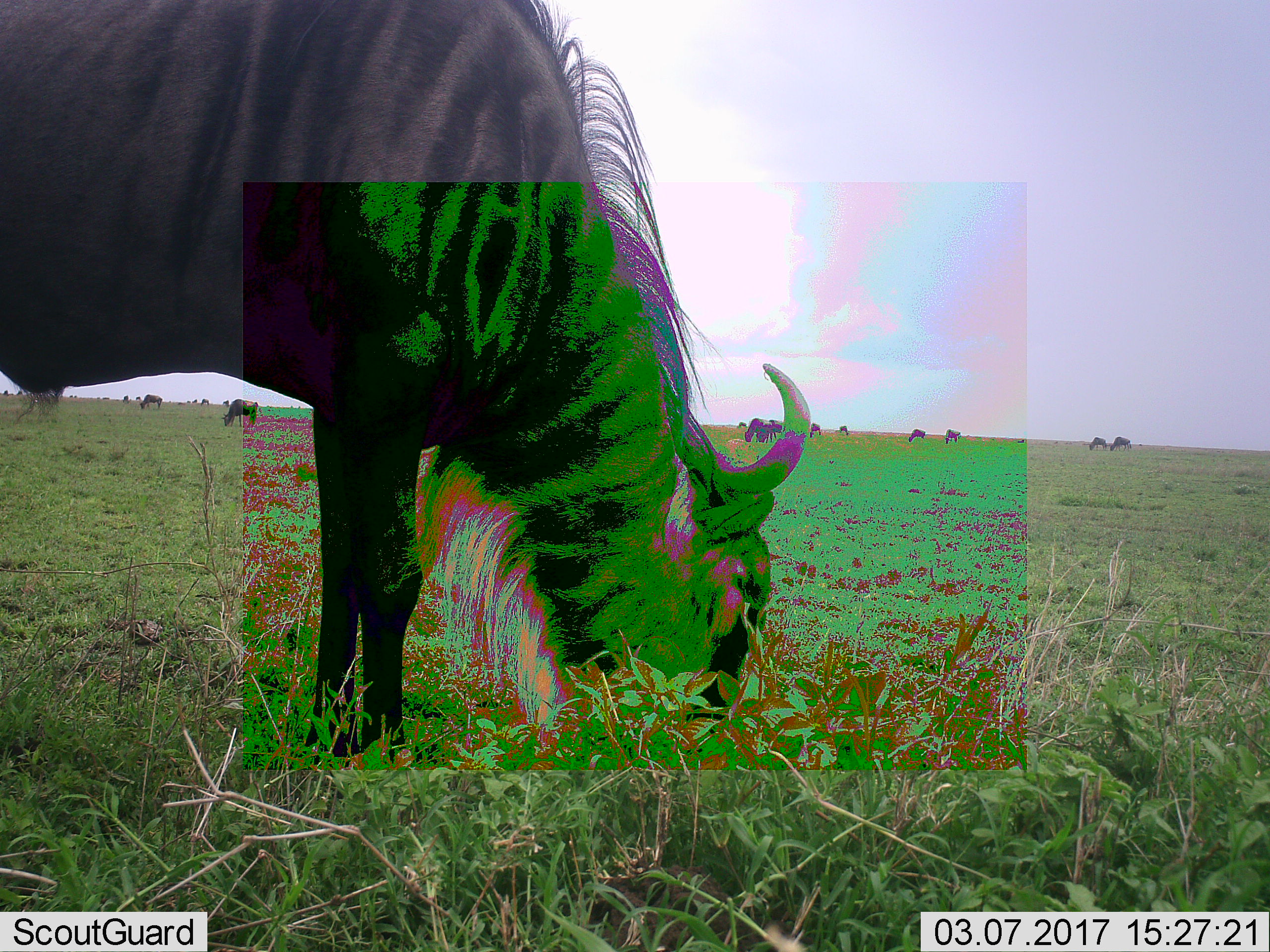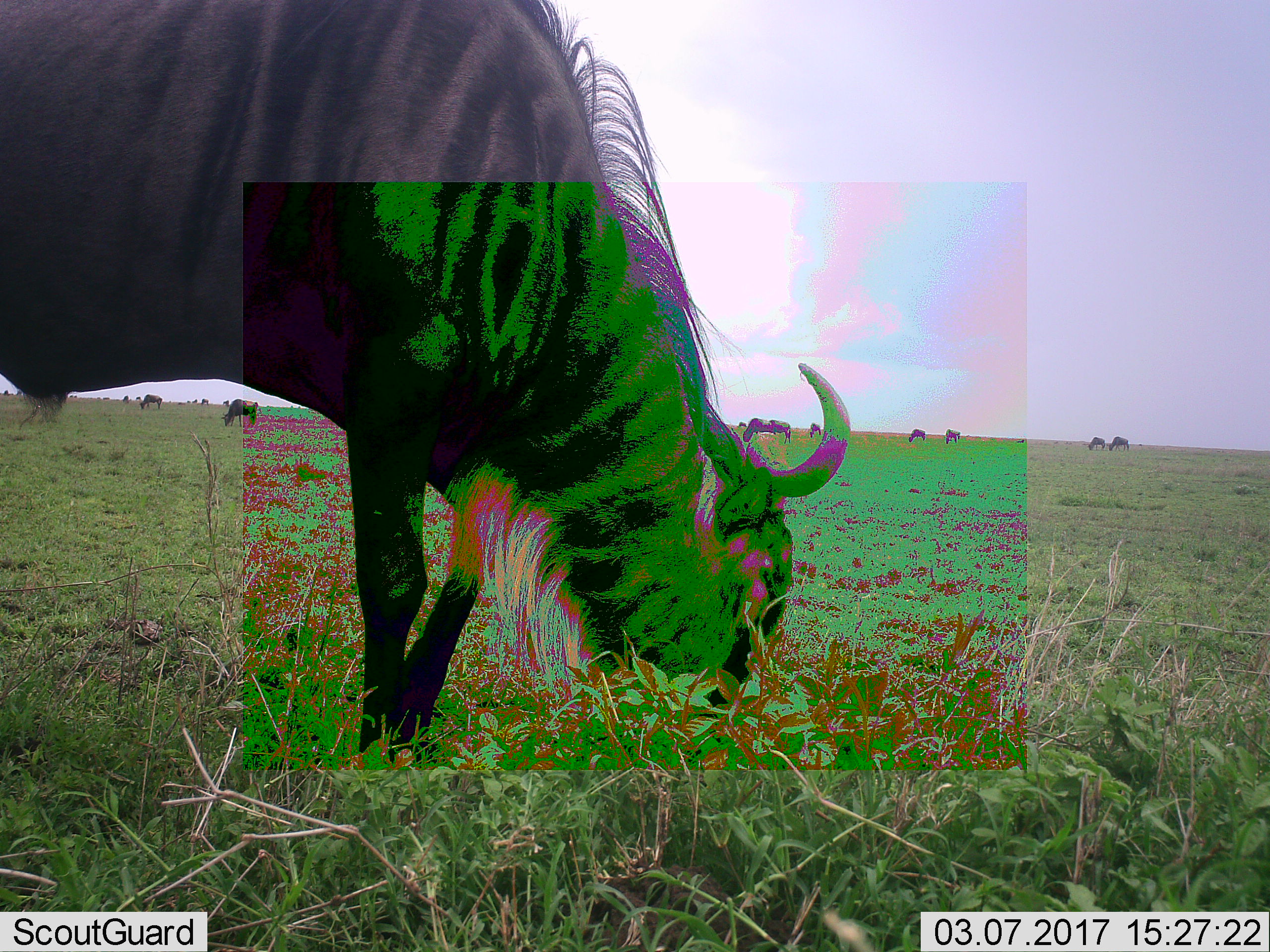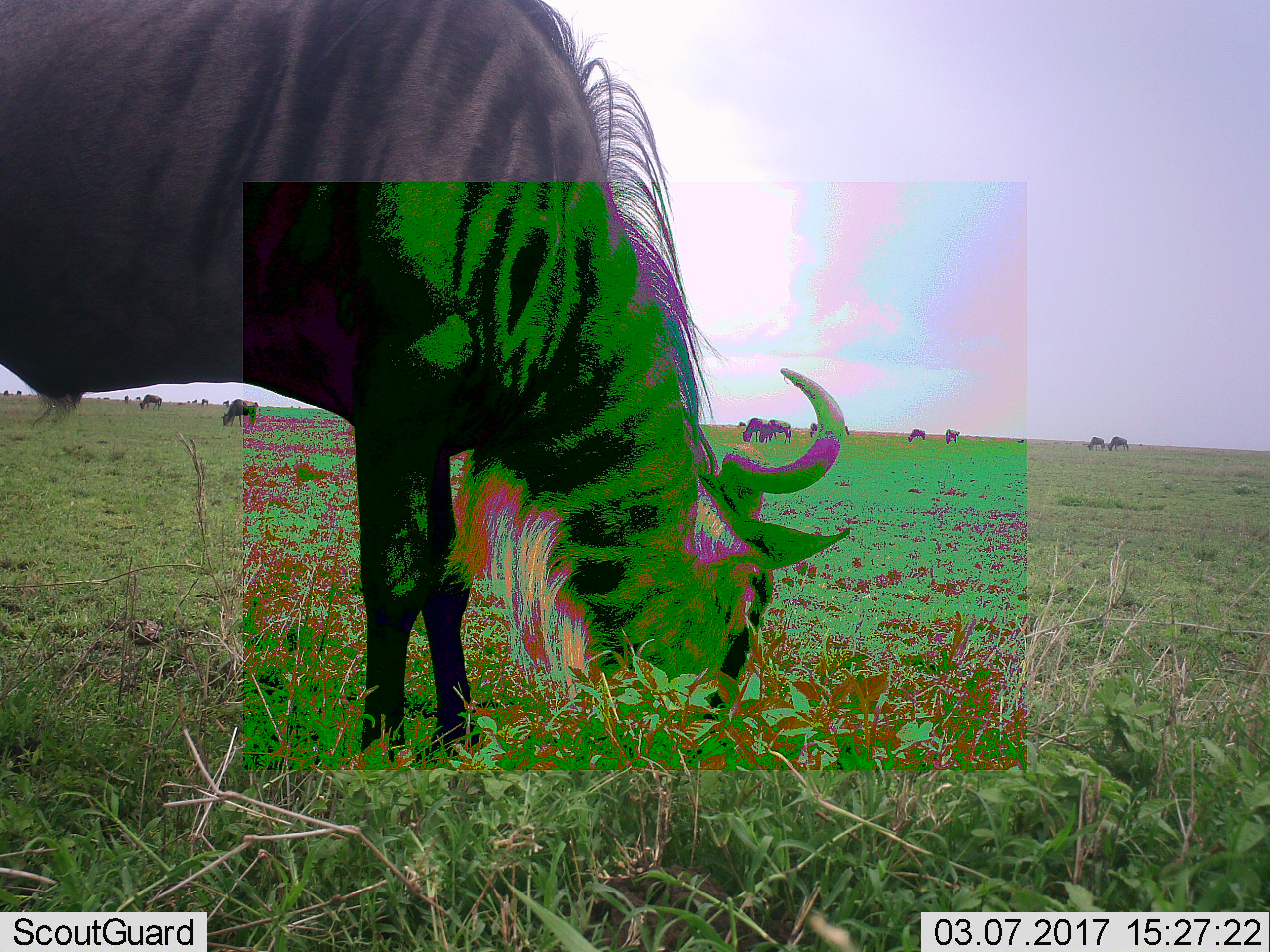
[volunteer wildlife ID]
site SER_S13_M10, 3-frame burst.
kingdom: Animalia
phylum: Chordata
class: Mammalia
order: Artiodactyla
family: Bovidae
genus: Connochaetes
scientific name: Connochaetes taurinus taurinus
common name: blue wildebeest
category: wildebeestblue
Wildebeestblue (blue wildebeest) (Connochaetes taurinus taurinus), count 11-50. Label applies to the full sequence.